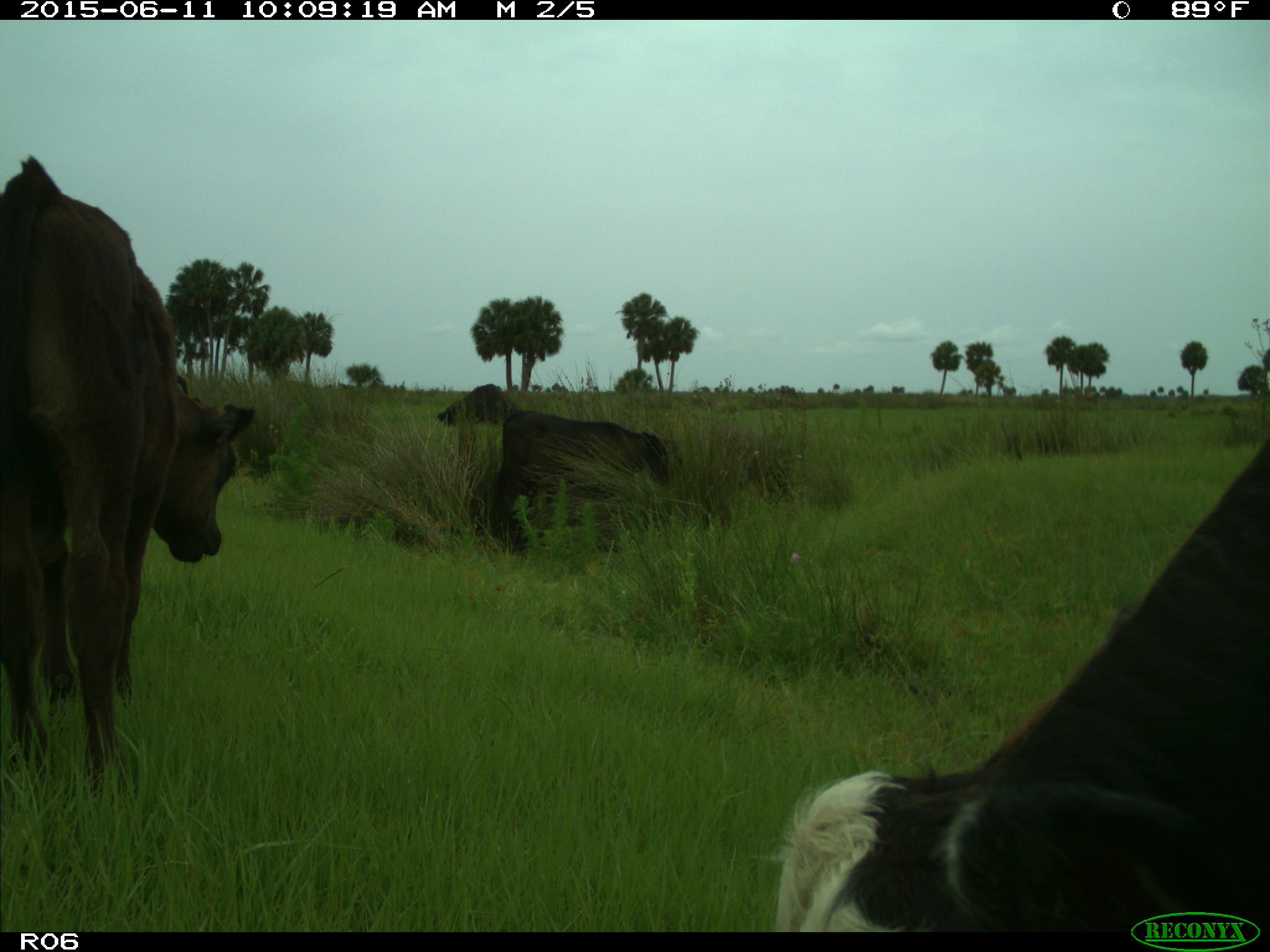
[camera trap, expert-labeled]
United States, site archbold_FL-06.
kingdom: Animalia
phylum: Chordata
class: Mammalia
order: Artiodactyla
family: Bovidae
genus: Bos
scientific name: Bos taurus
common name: domestic cow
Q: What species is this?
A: Bos taurus (domestic cow).